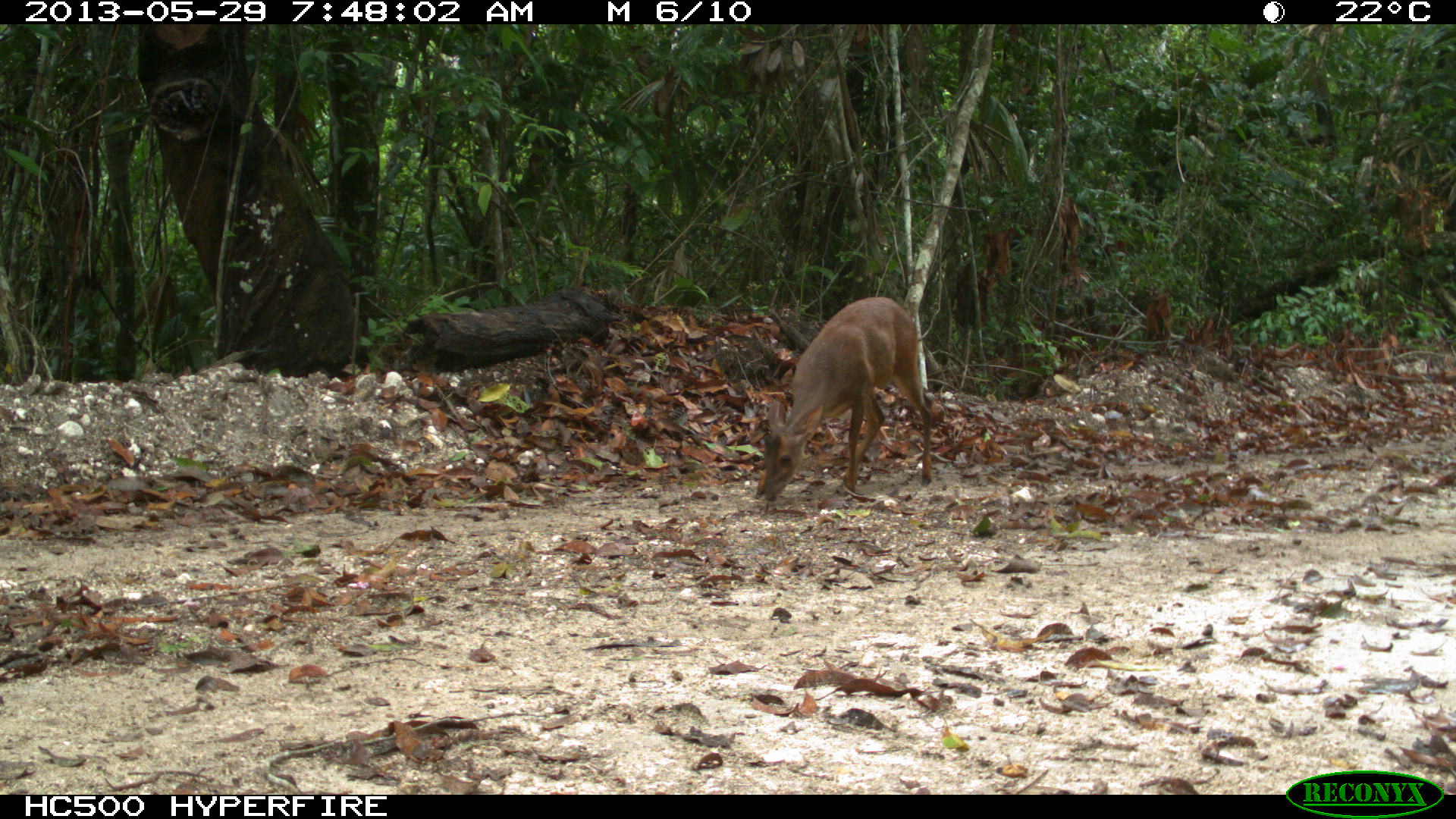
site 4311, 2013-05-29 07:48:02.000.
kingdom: Animalia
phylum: Chordata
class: Mammalia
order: Artiodactyla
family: Cervidae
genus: Mazama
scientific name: Mazama temama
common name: central american red brocket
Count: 1.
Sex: female.